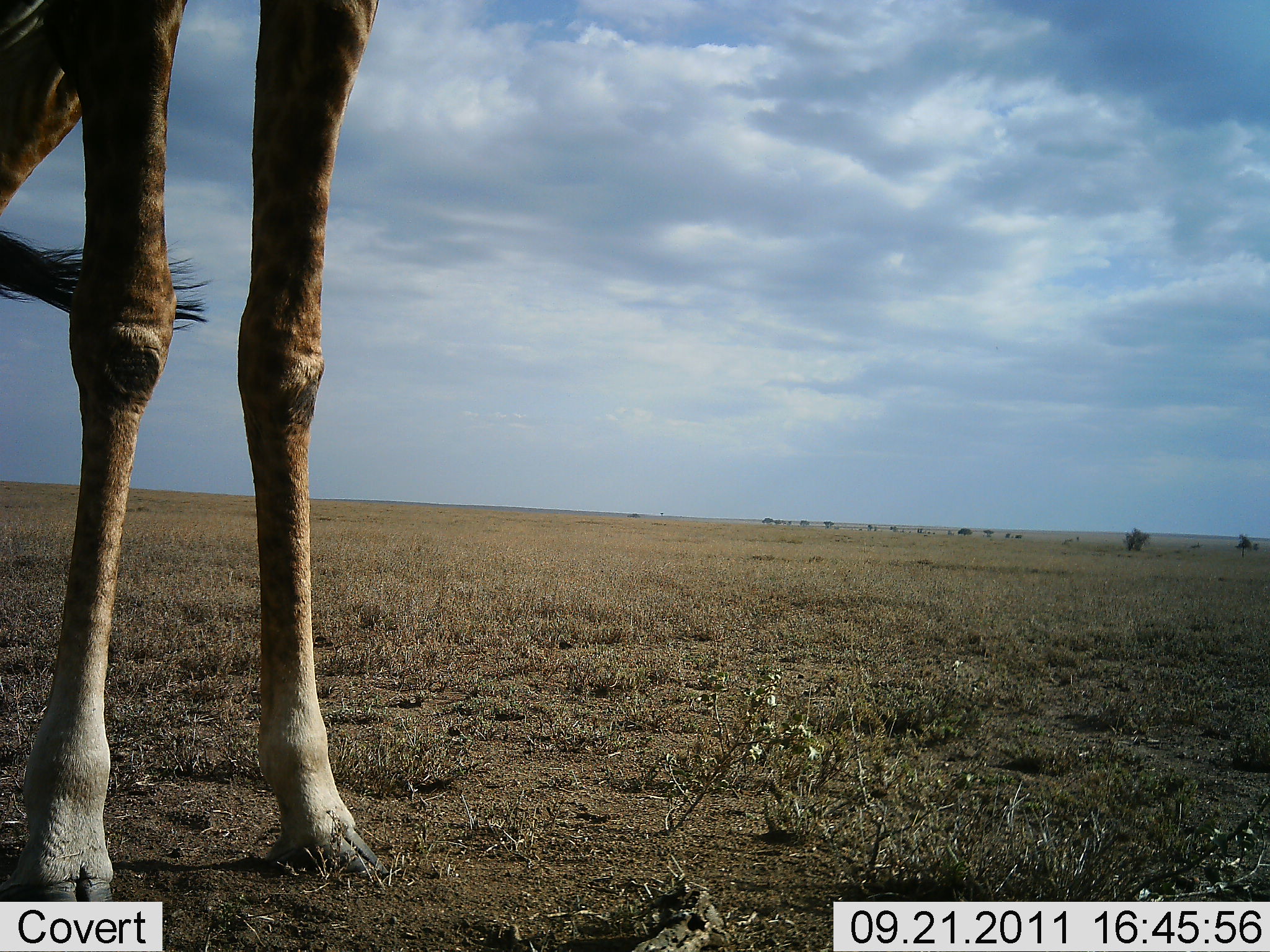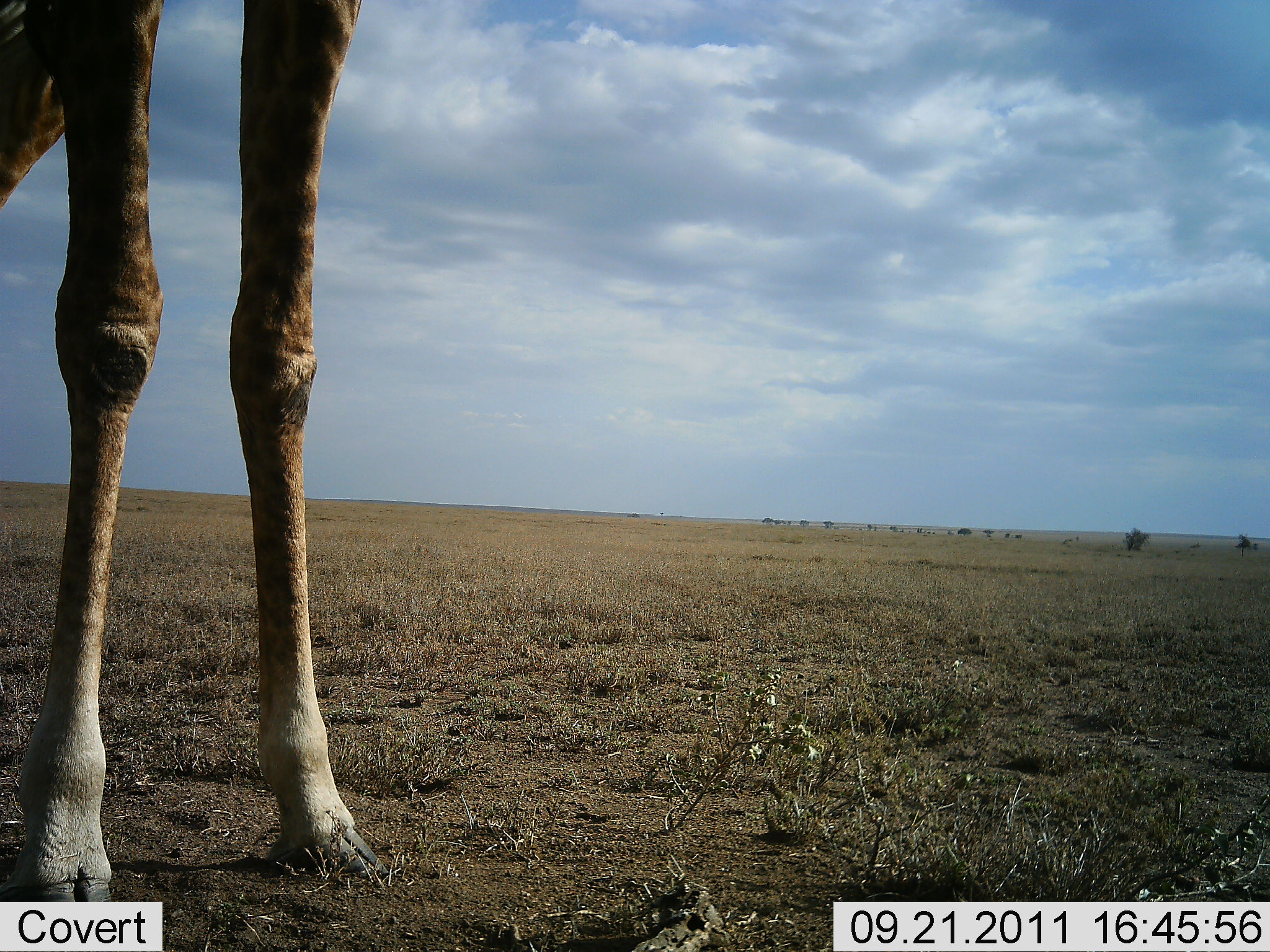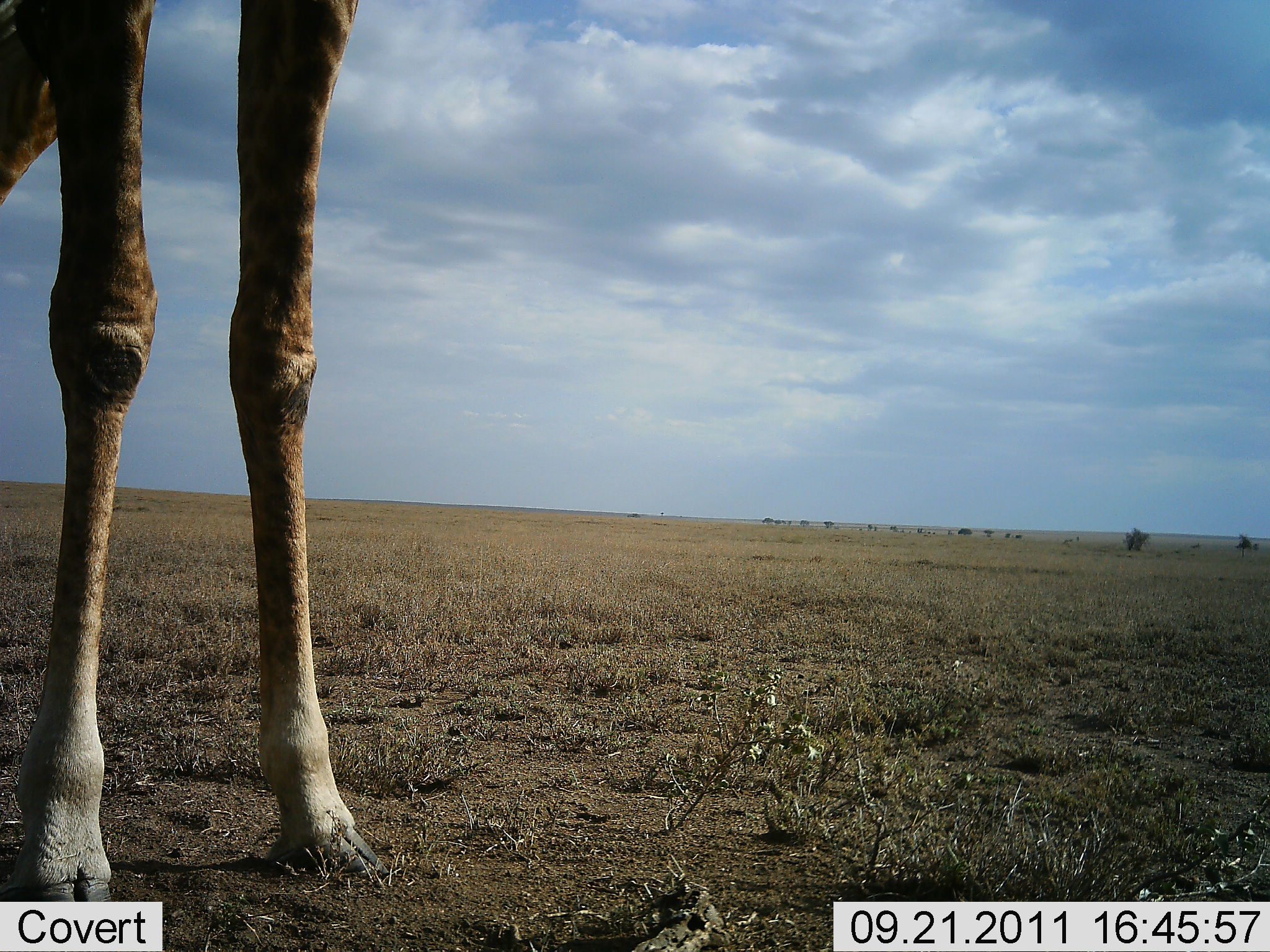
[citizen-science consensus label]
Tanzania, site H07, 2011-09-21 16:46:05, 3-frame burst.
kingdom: Animalia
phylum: Chordata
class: Mammalia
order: Artiodactyla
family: Giraffidae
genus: Giraffa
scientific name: Giraffa camelopardalis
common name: giraffe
Giraffe (Giraffa camelopardalis), count 1. Behavior (volunteer vote fractions): standing 100%, resting 0%, moving 0%, interacting 0%. Young present (vote fraction): 0%. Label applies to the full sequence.